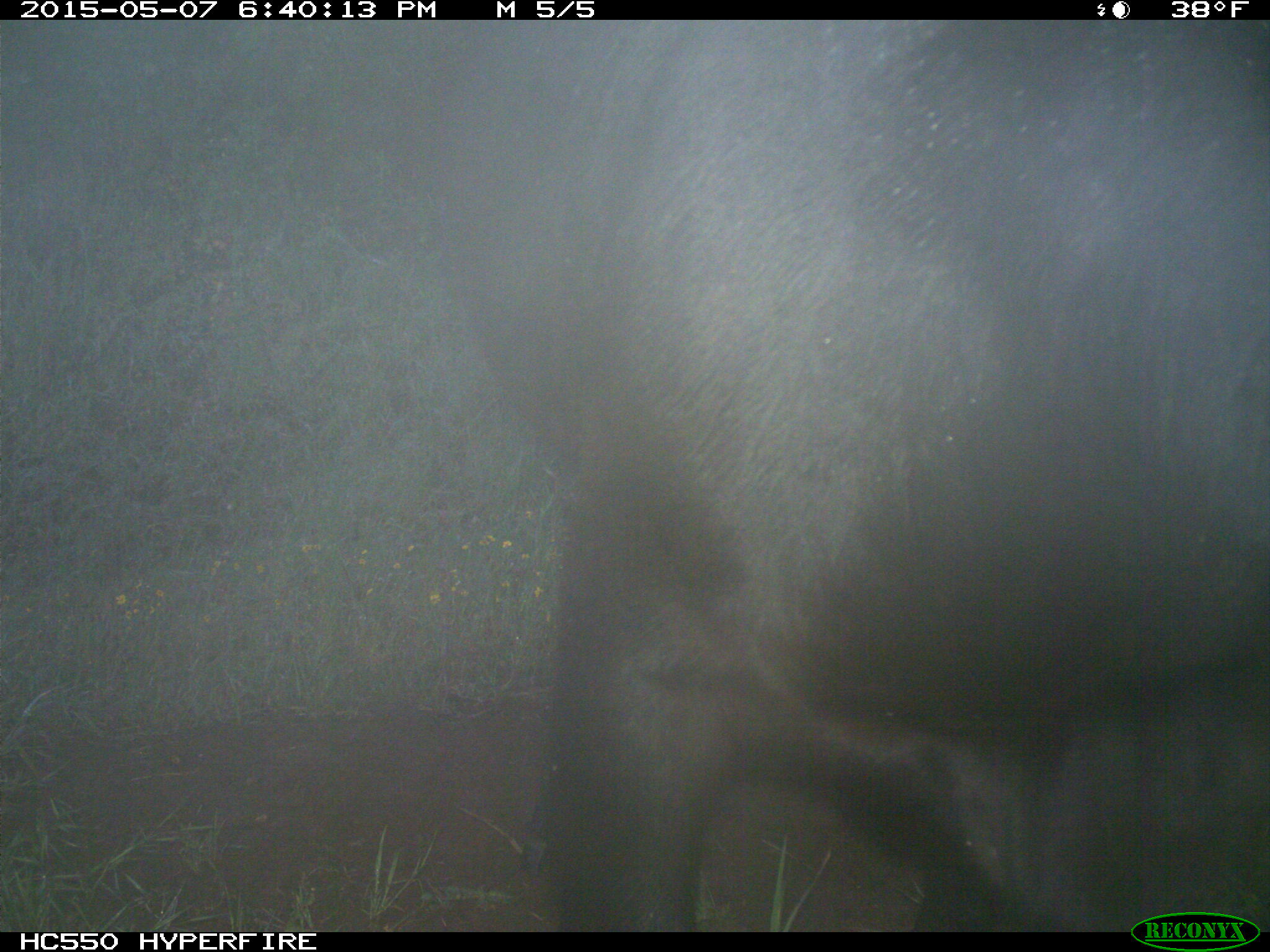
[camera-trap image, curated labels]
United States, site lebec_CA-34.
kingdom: Animalia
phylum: Chordata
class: Mammalia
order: Artiodactyla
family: Bovidae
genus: Bos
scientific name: Bos taurus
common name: domestic cow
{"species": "Bos taurus (domestic cow)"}